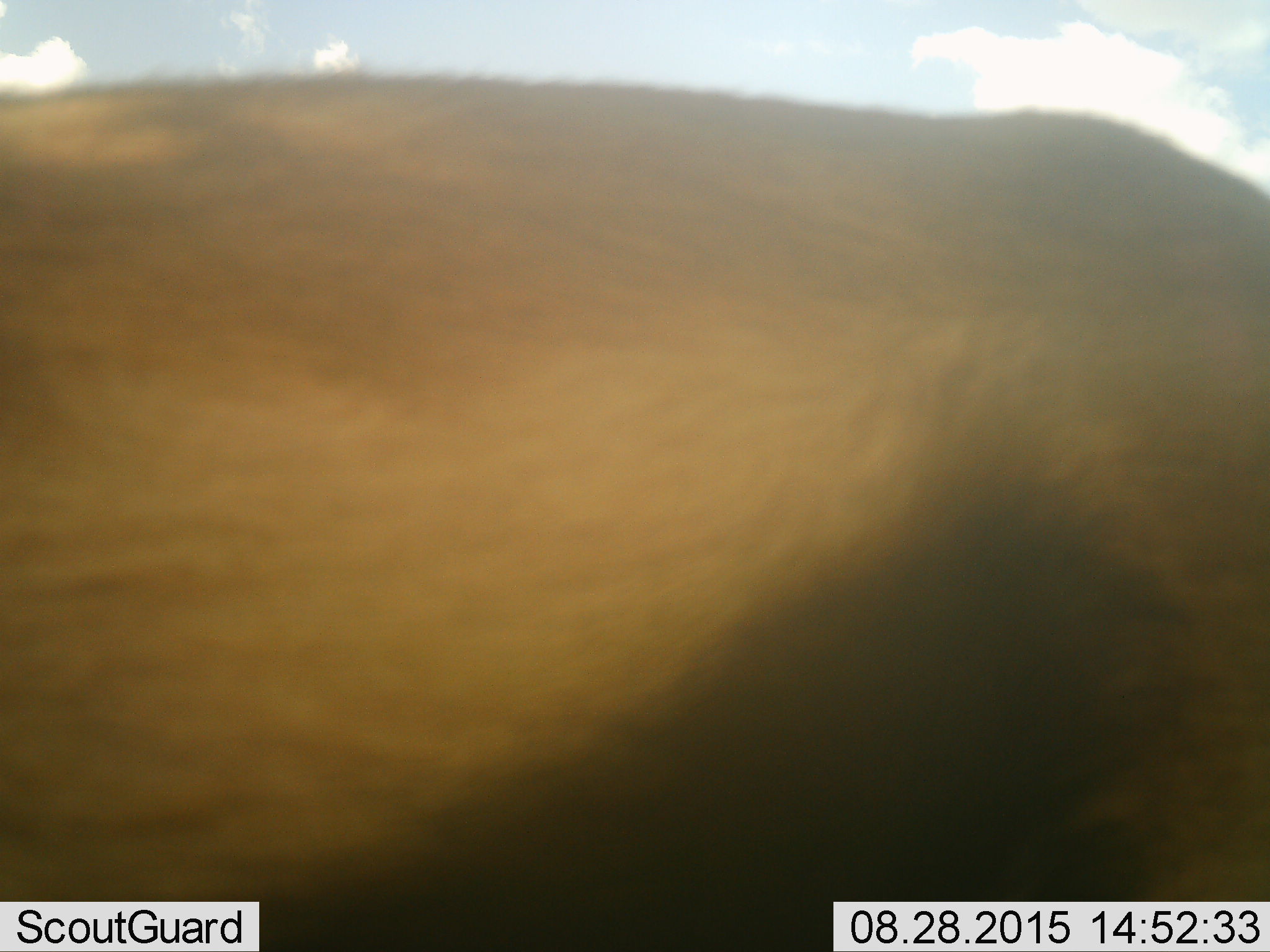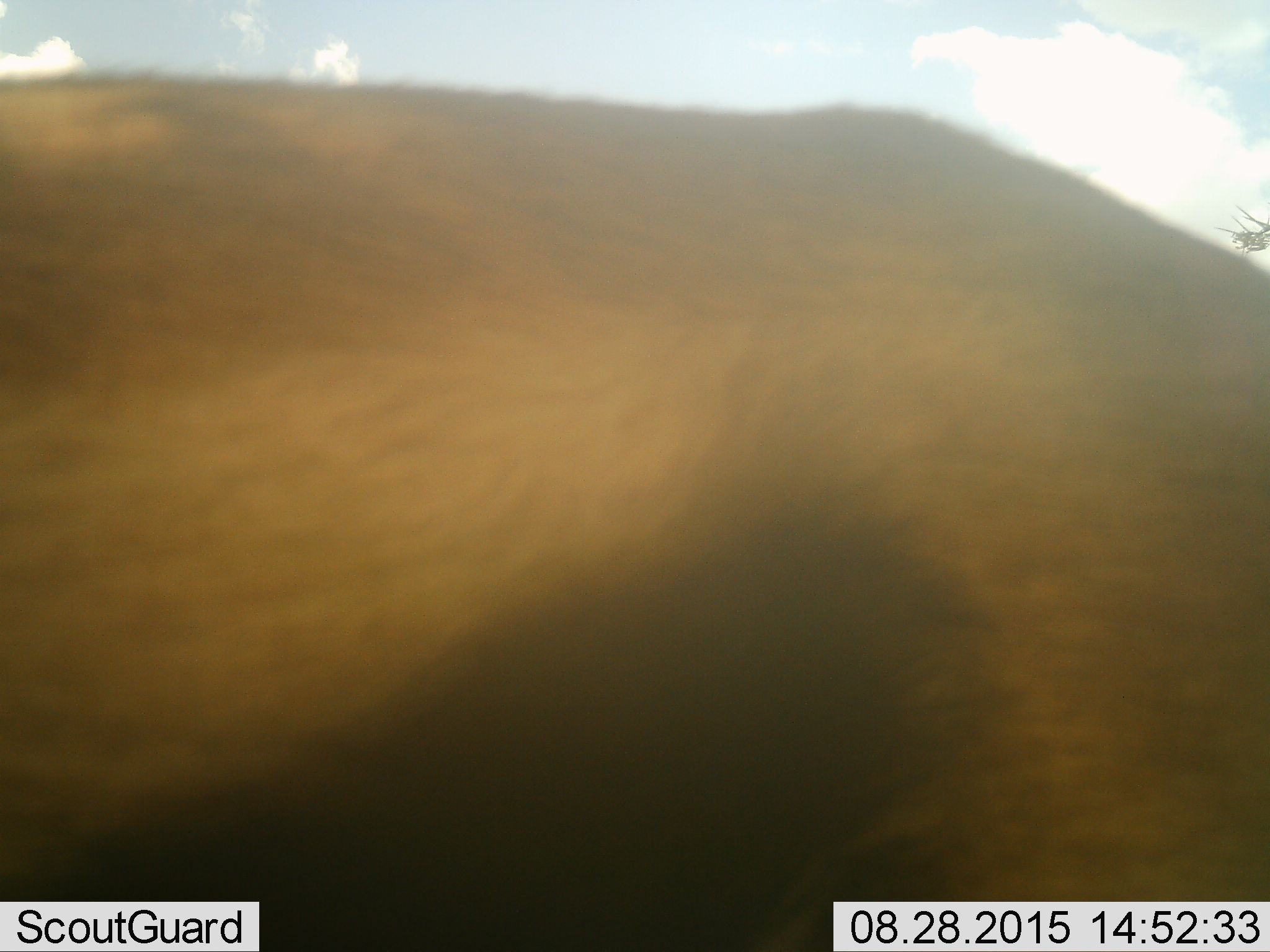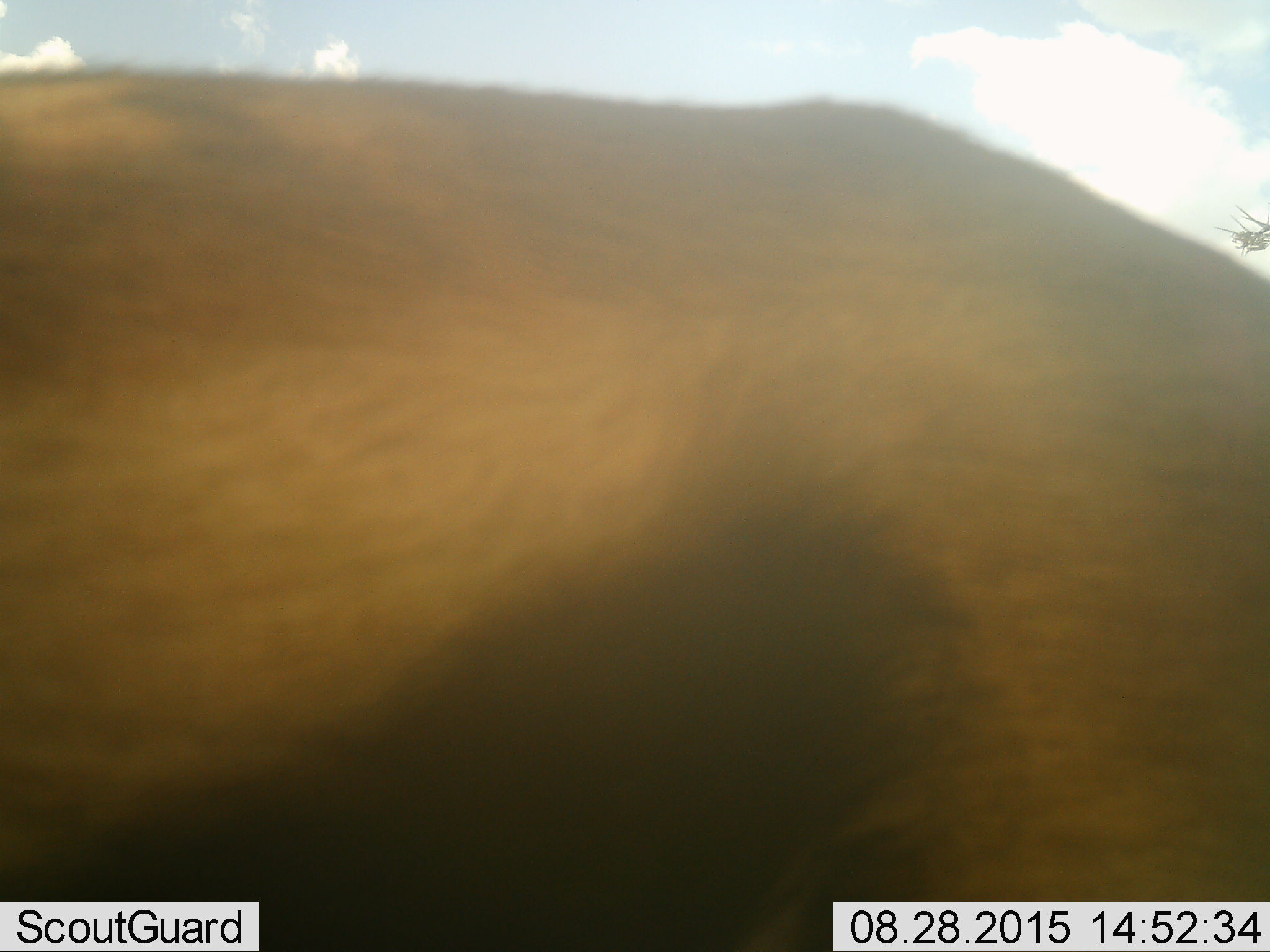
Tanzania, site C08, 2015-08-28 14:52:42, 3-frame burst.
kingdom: Animalia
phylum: Chordata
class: Mammalia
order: Artiodactyla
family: Bovidae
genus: Eudorcas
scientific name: Eudorcas thomsonii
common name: thomson's gazelle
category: gazellethomsons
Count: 1.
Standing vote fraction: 100%.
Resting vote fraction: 0%.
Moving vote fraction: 0%.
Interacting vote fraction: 0%.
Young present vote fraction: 0%.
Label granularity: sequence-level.